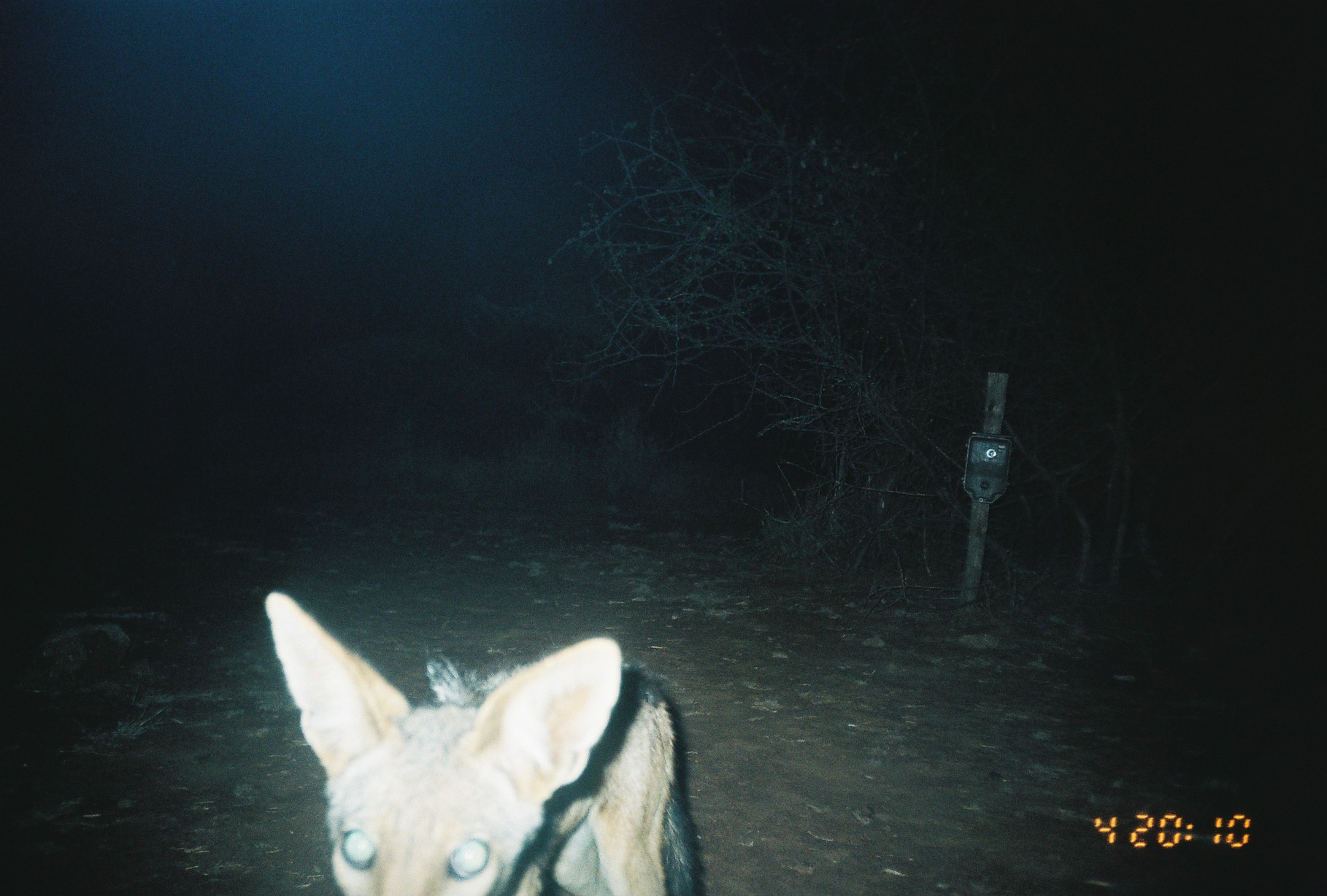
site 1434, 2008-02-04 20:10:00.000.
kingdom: Animalia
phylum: Chordata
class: Mammalia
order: Carnivora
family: Canidae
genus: Lupulella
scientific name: Lupulella mesomelas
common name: black-backed jackal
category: canis mesomelas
Canis mesomelas (black-backed jackal) (Lupulella mesomelas), count 1.